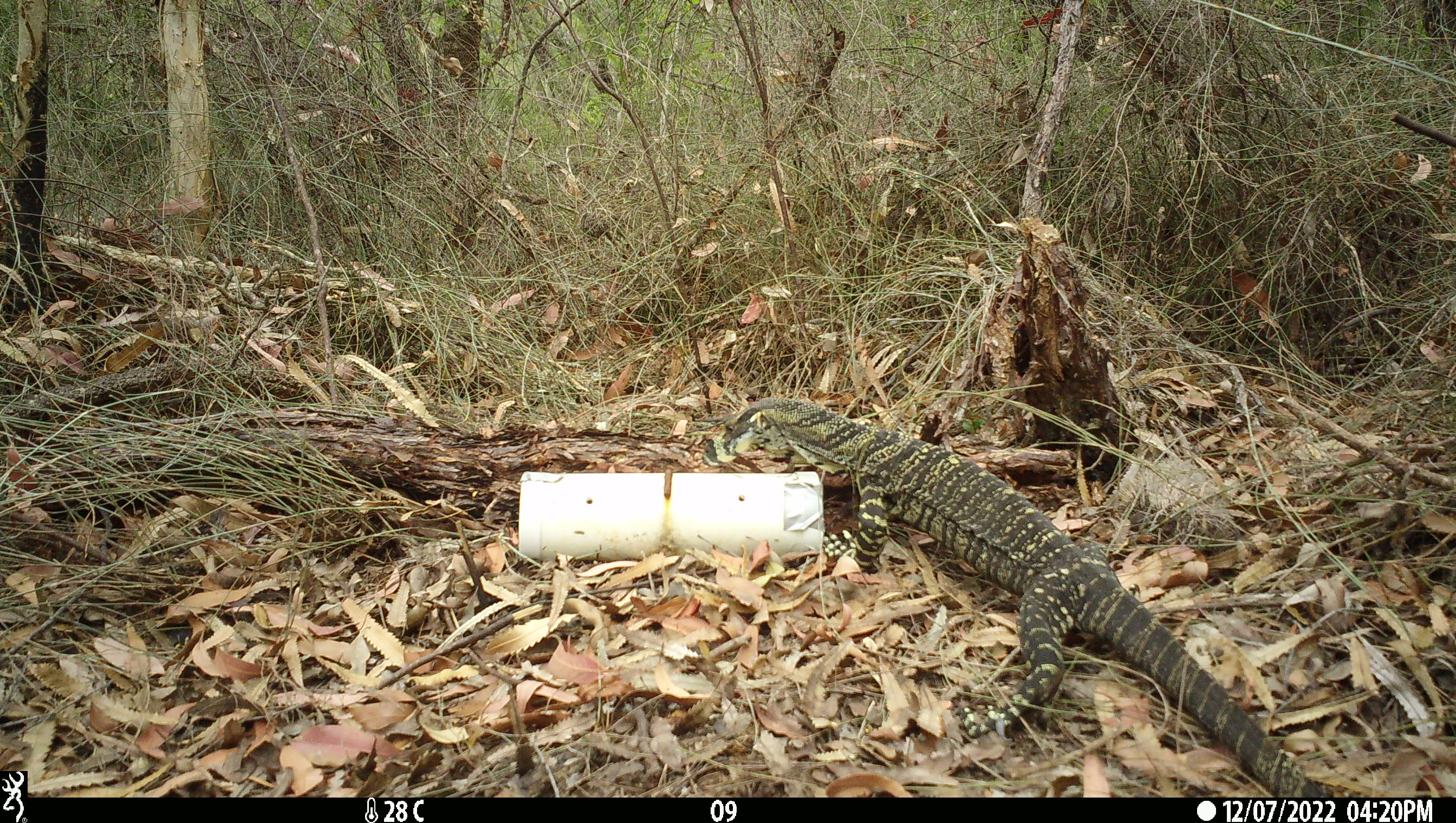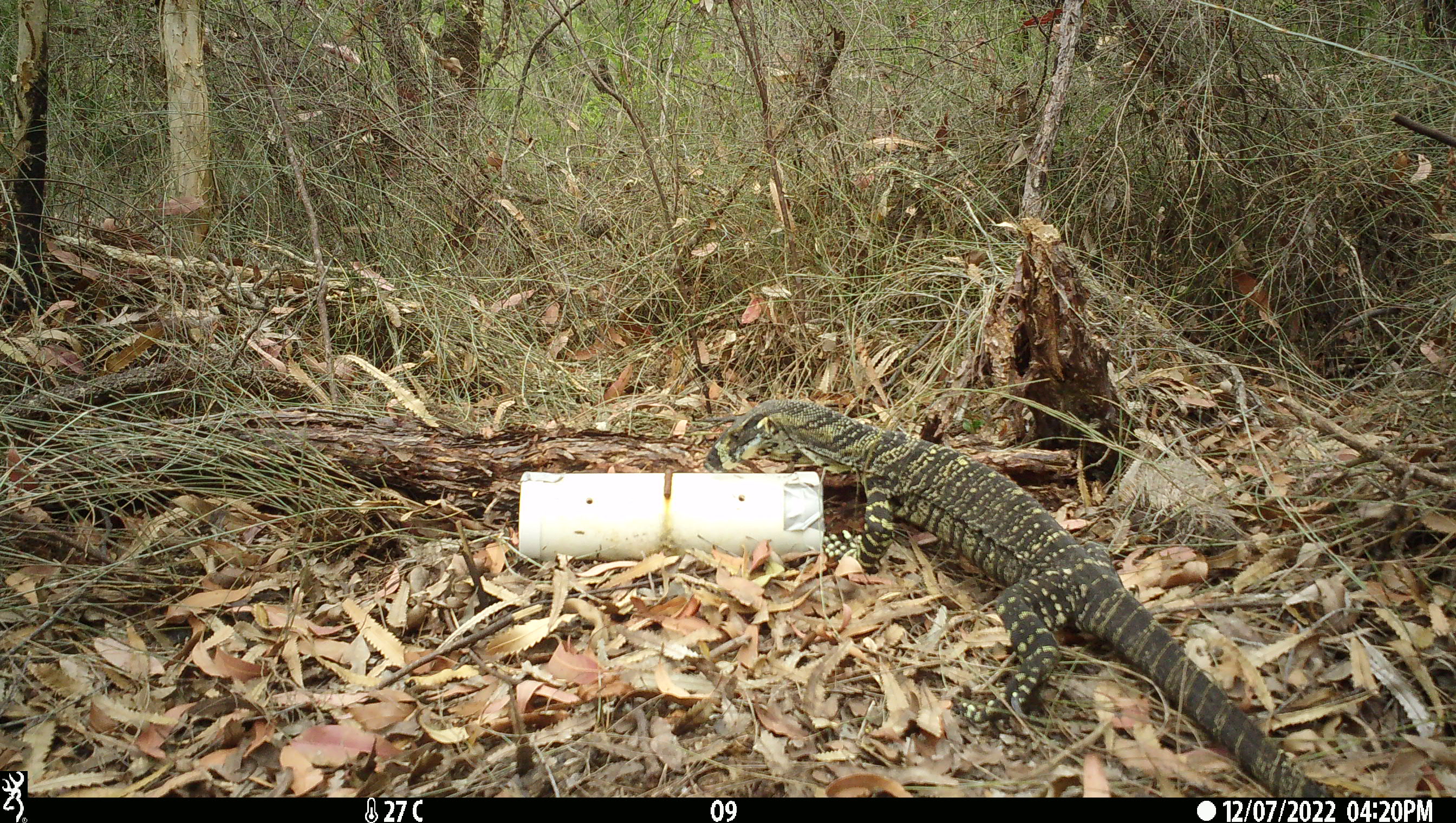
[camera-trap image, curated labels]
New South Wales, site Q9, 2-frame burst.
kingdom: Animalia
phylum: Chordata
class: Reptilia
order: Squamata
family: Varanidae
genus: Varanus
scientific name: Varanus varius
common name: lace monitor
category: goanna